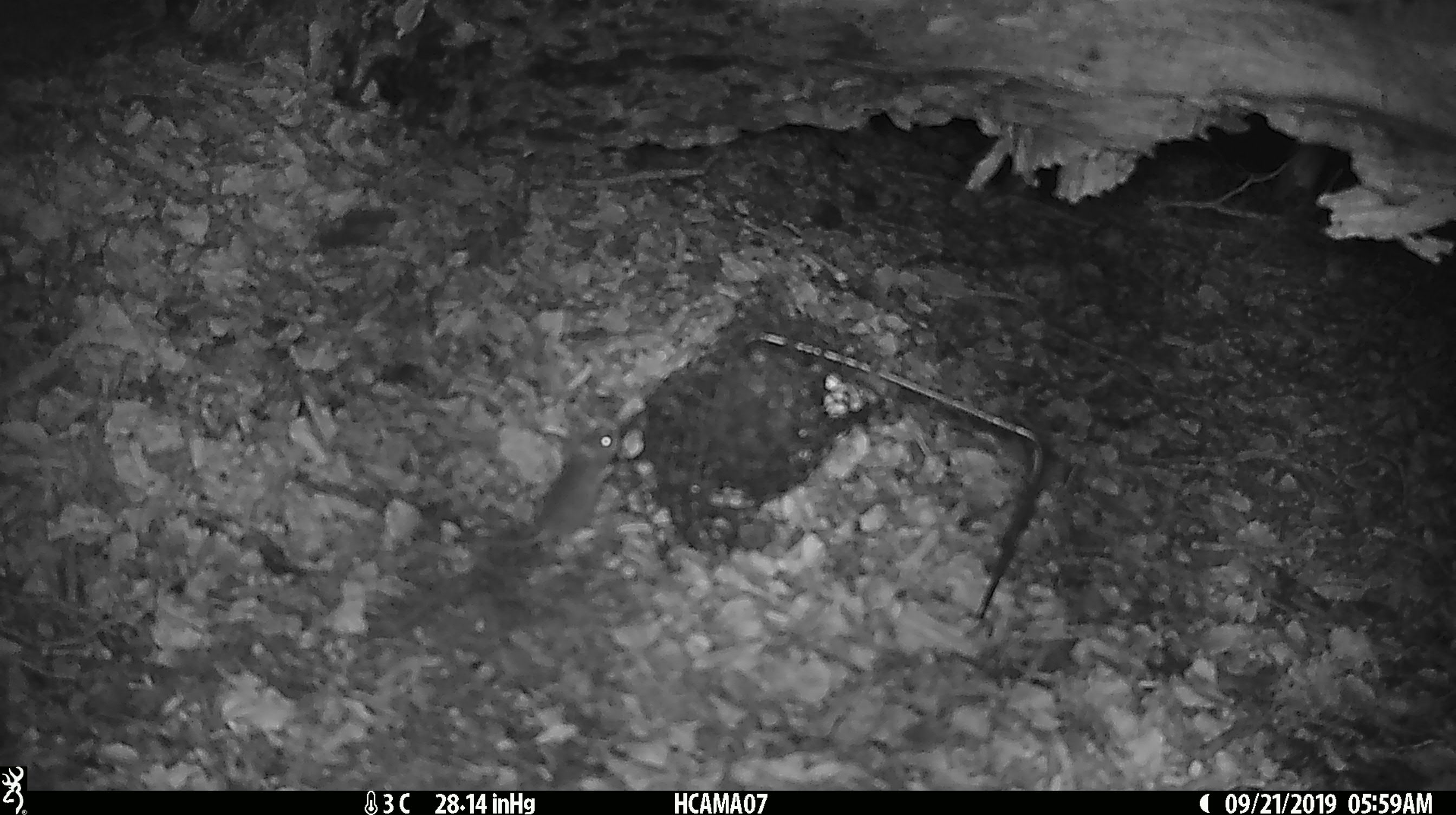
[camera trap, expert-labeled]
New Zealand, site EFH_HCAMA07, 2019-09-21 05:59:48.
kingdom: Animalia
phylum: Chordata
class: Mammalia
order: Rodentia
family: Muridae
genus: Mus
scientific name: Mus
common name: mouse